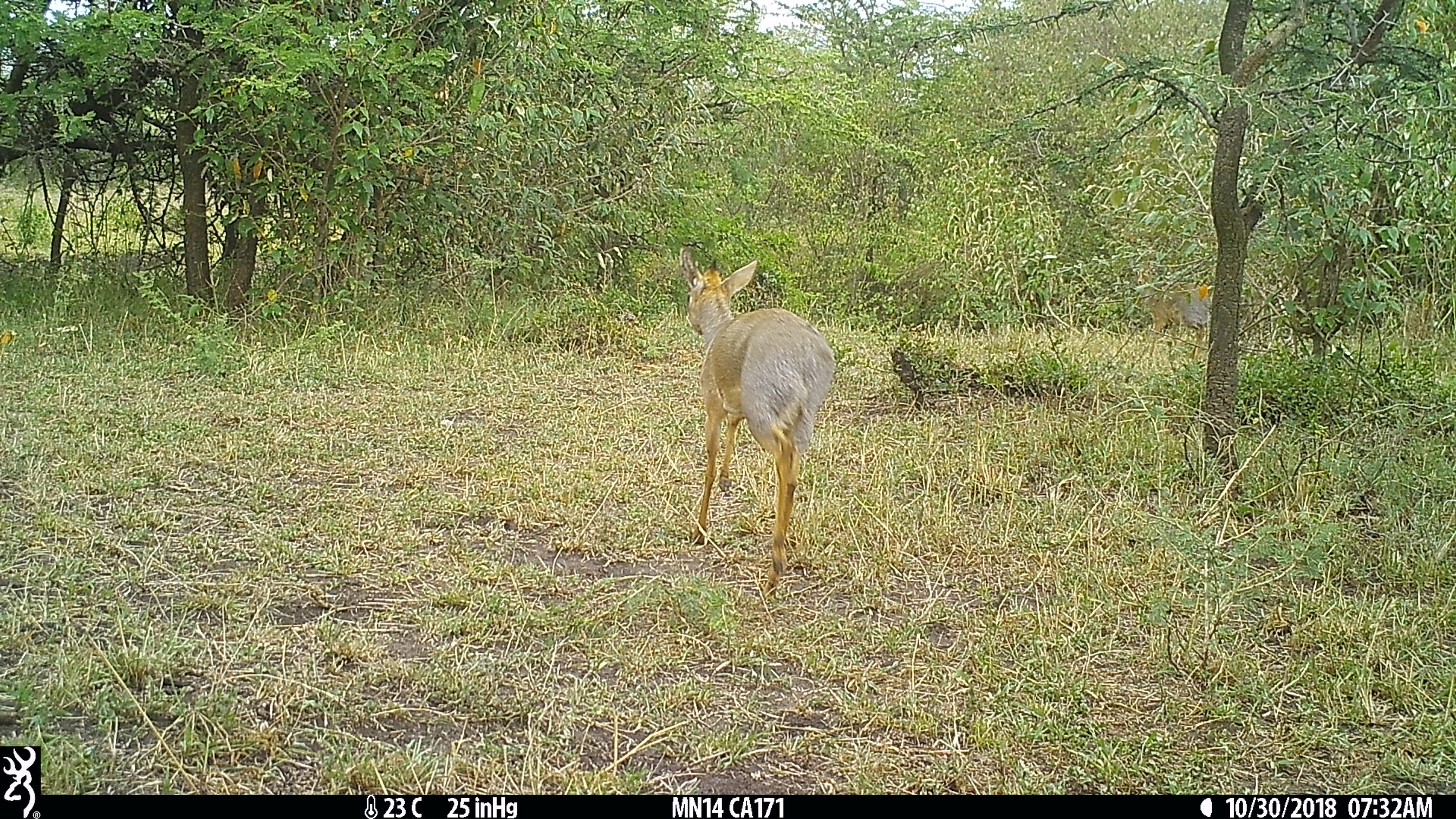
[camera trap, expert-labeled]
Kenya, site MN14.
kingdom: Animalia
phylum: Chordata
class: Mammalia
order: Artiodactyla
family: Bovidae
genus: Madoqua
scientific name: Madoqua kirkii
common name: kirk's dik-dik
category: dikdik